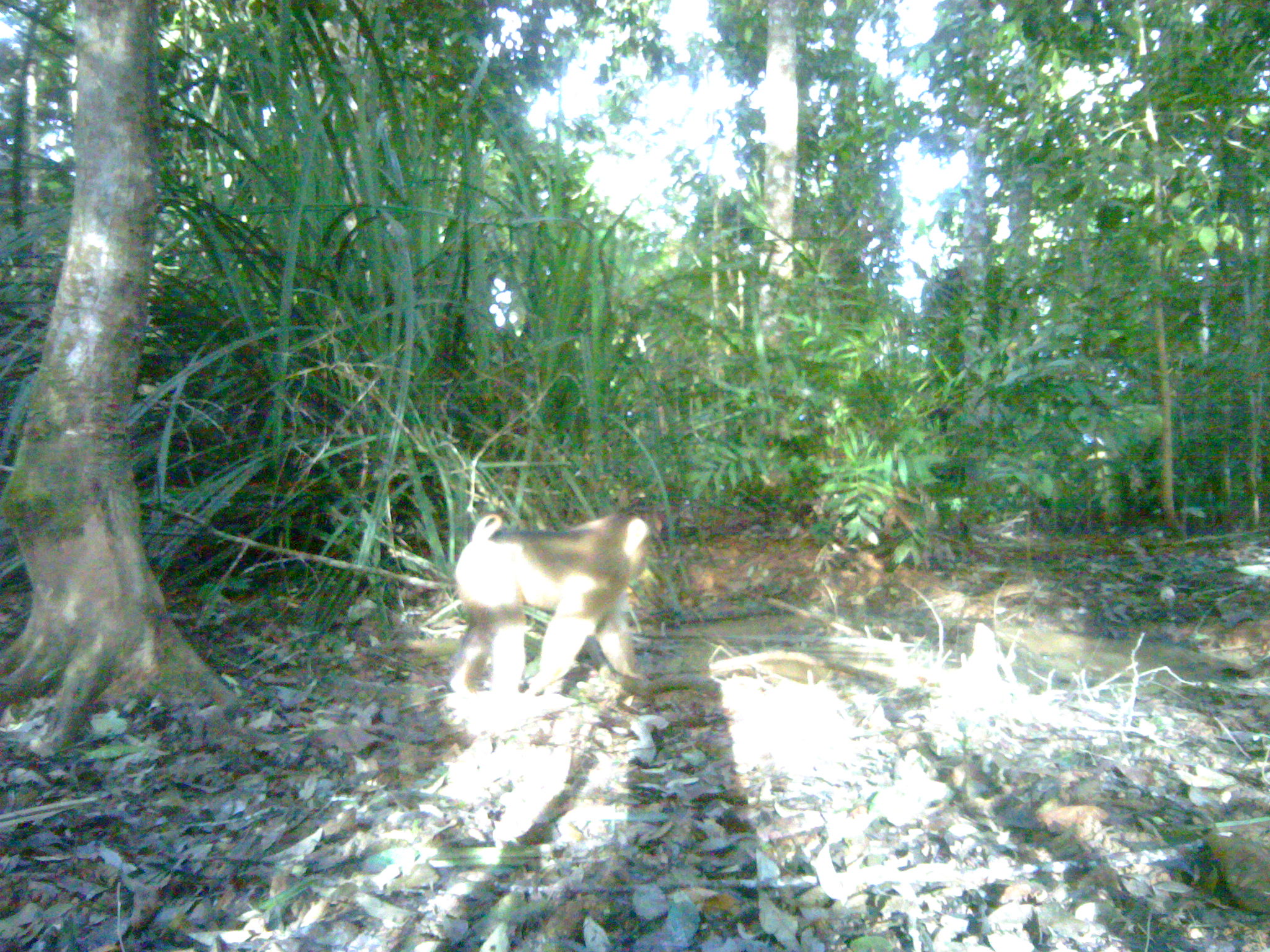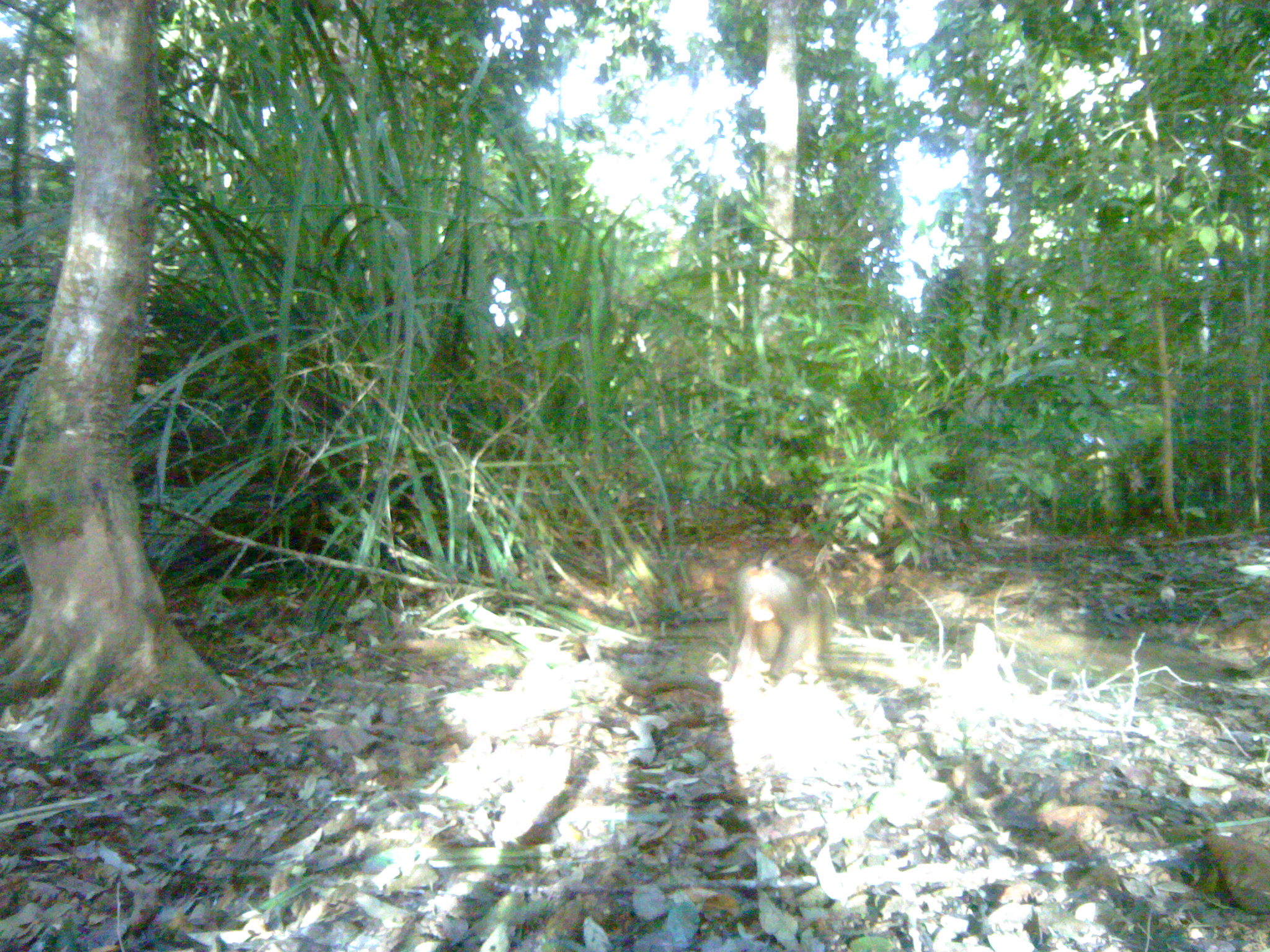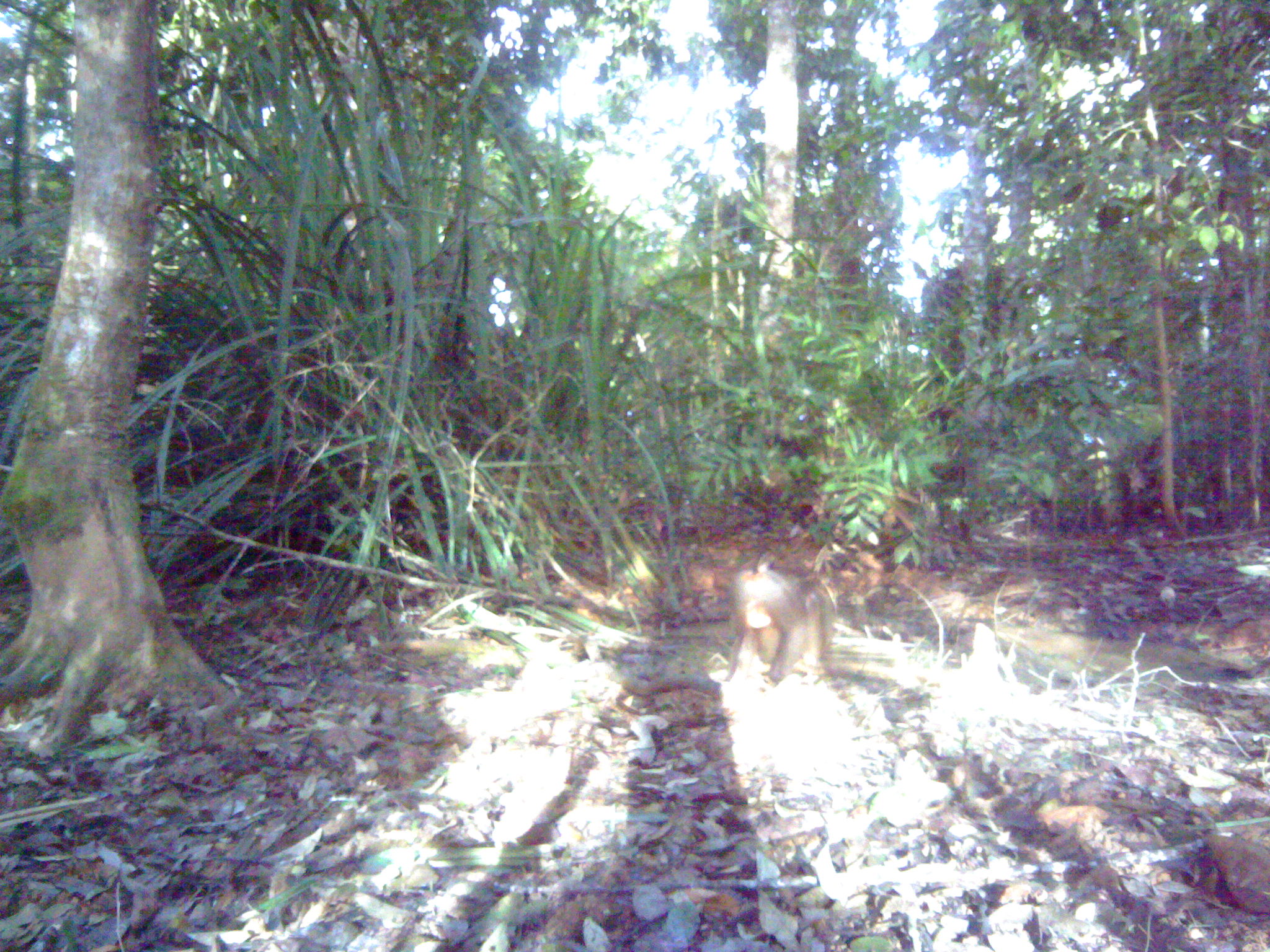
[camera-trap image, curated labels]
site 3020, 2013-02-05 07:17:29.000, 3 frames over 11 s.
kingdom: Animalia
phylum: Chordata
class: Mammalia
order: Primates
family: Cercopithecidae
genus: Macaca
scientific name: Macaca nemestrina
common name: southern pig-tailed macaque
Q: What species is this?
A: Macaca nemestrina (southern pig-tailed macaque).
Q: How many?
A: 1.